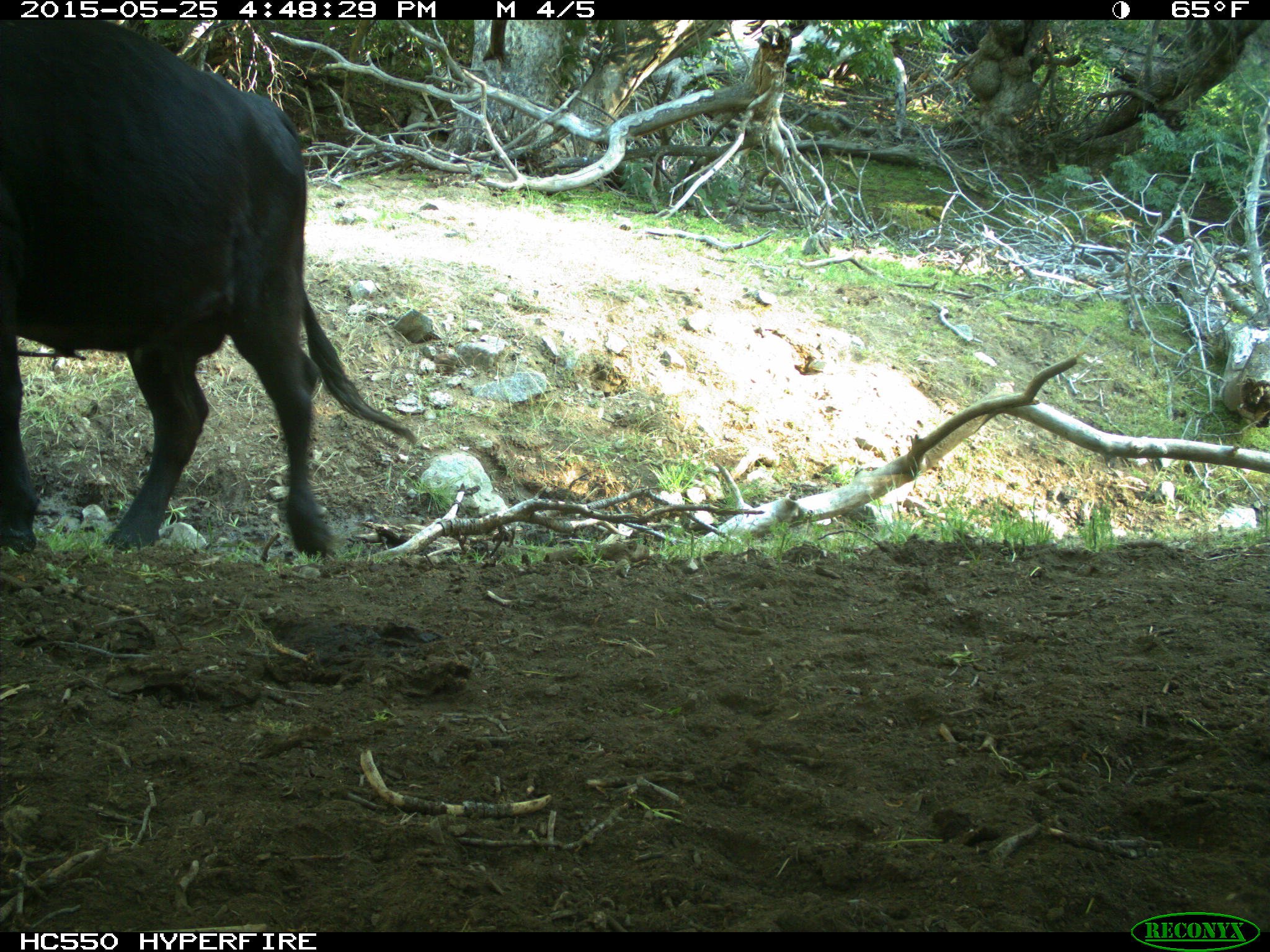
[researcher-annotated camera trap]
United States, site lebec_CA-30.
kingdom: Animalia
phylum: Chordata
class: Mammalia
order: Artiodactyla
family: Bovidae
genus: Bos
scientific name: Bos taurus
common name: domestic cow